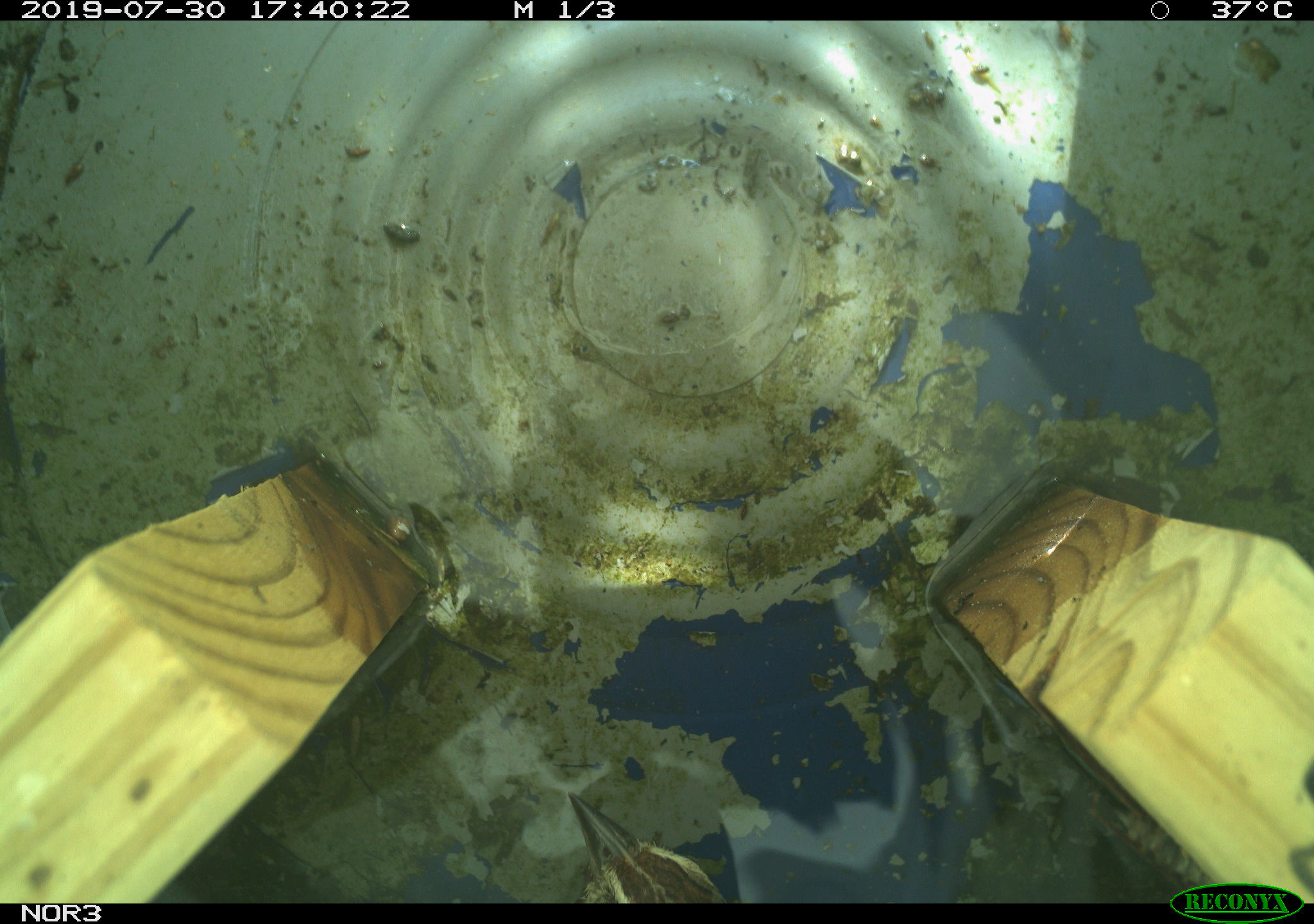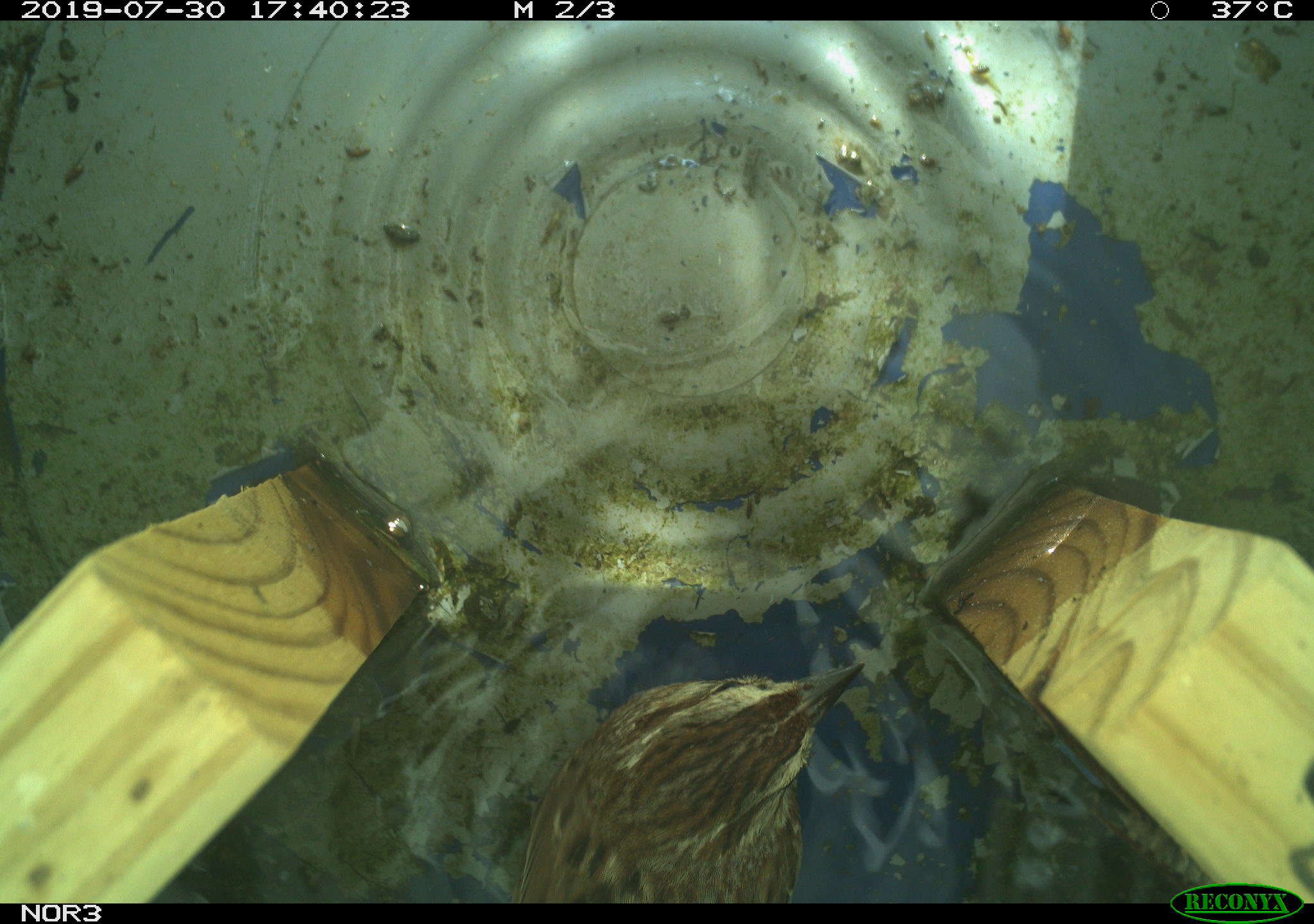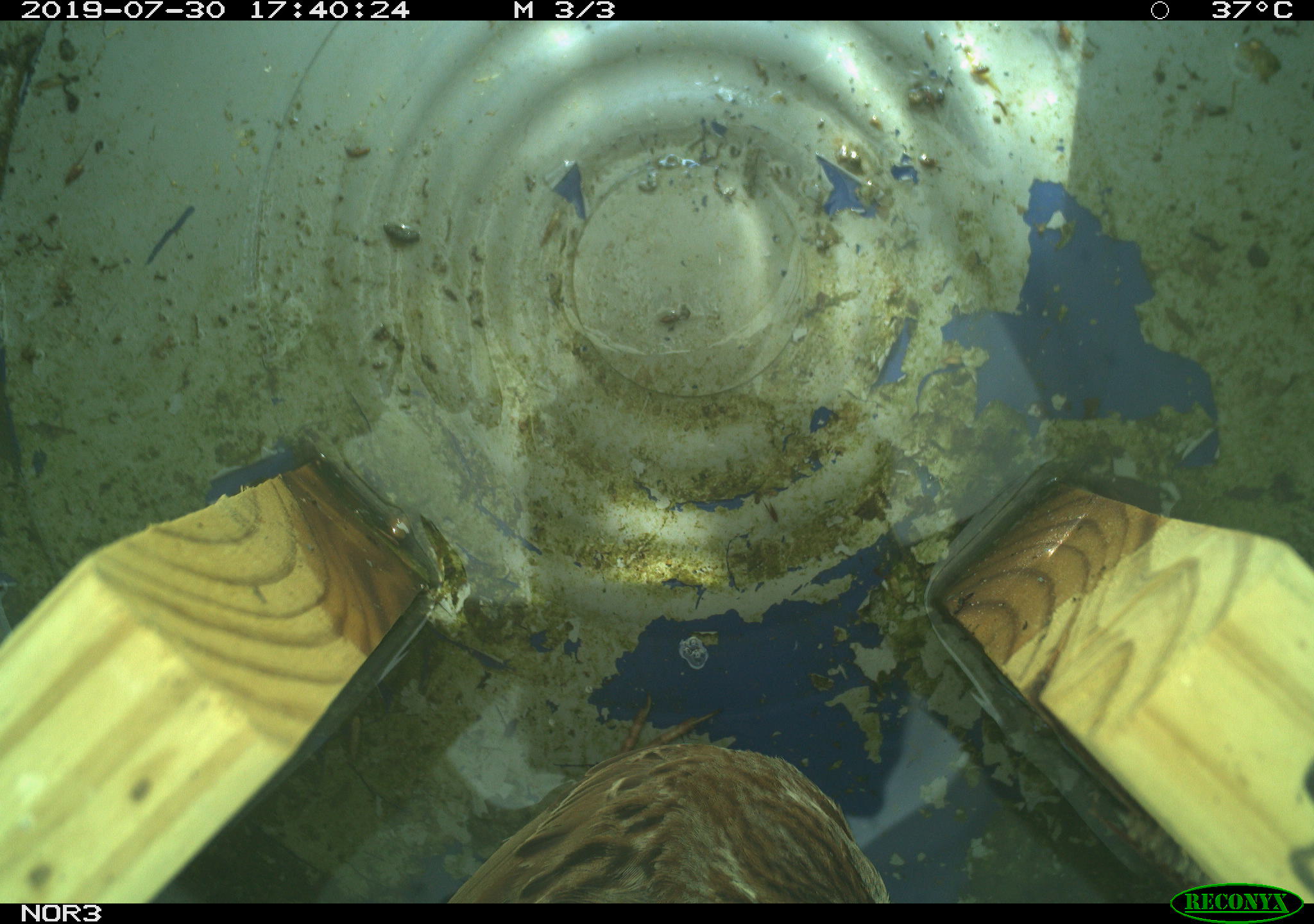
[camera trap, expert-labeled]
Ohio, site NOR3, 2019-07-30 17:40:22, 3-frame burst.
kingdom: Animalia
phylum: Chordata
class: Aves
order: Passeriformes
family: Passerellidae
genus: Melospiza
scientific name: Melospiza melodia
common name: song sparrow